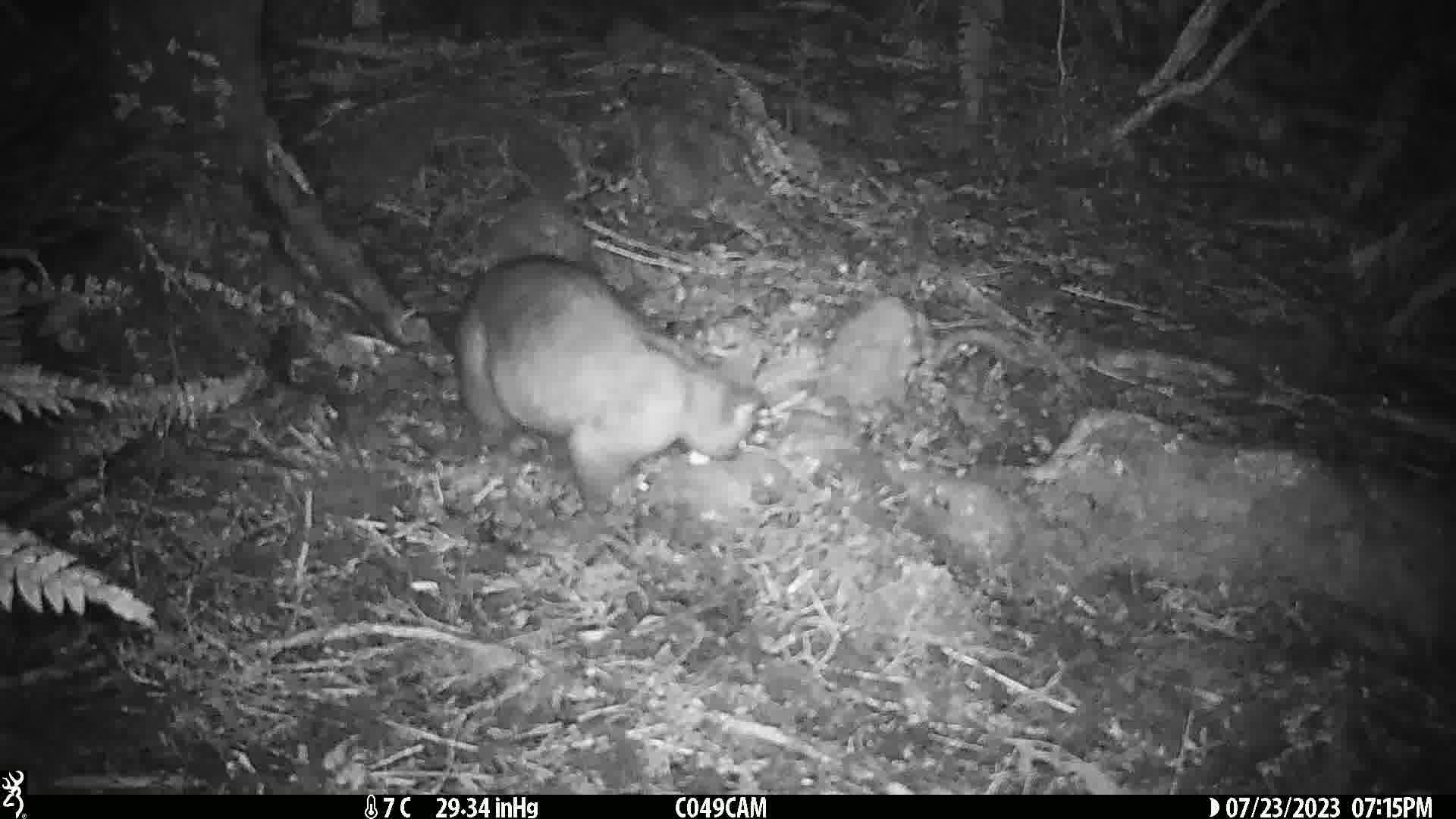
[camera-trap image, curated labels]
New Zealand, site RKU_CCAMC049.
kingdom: Animalia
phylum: Chordata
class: Mammalia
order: Diprotodontia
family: Phalangeridae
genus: Trichosurus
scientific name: Trichosurus vulpecula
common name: common brushtail possum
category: possum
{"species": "possum (common brushtail possum) (Trichosurus vulpecula)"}